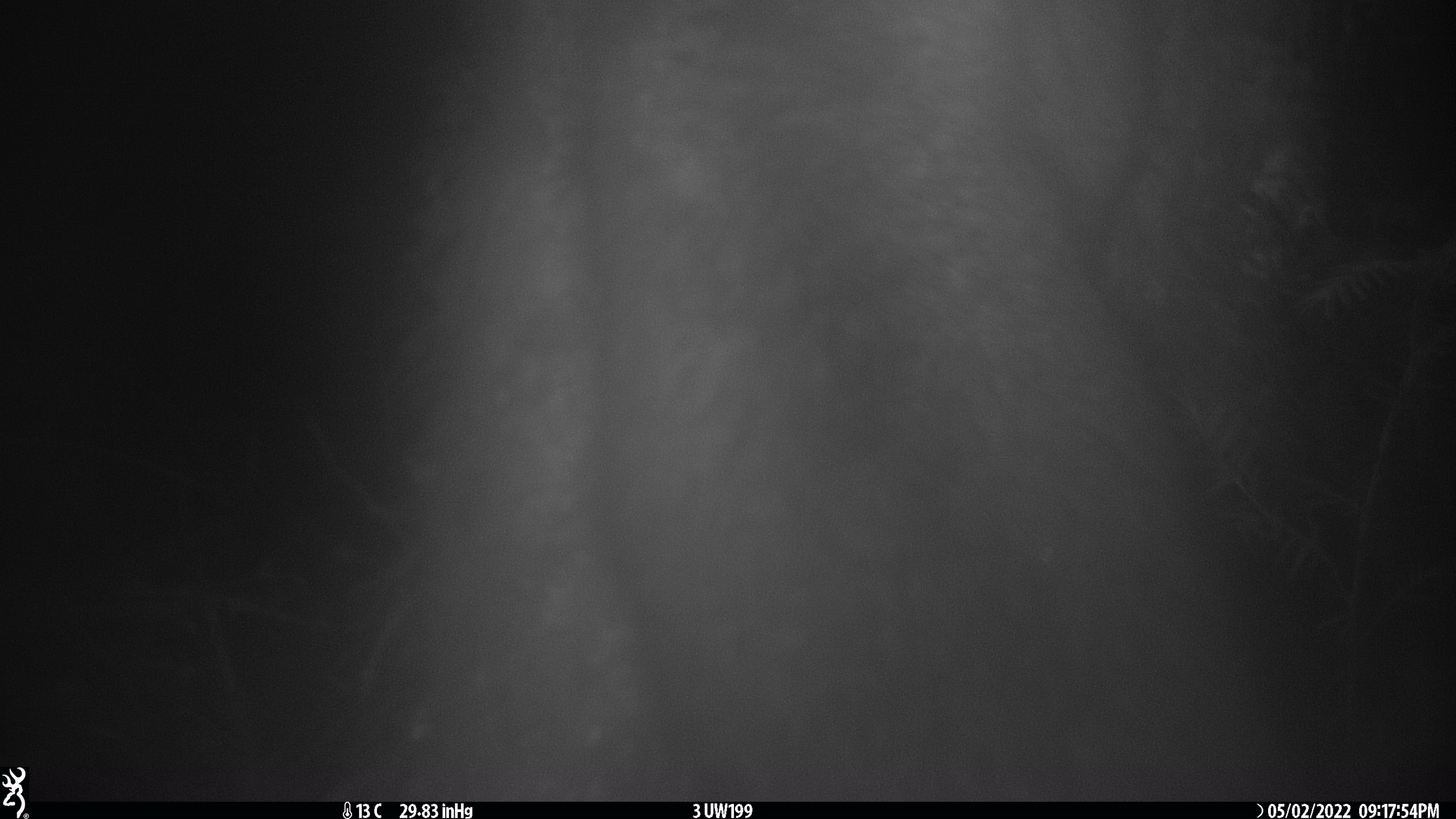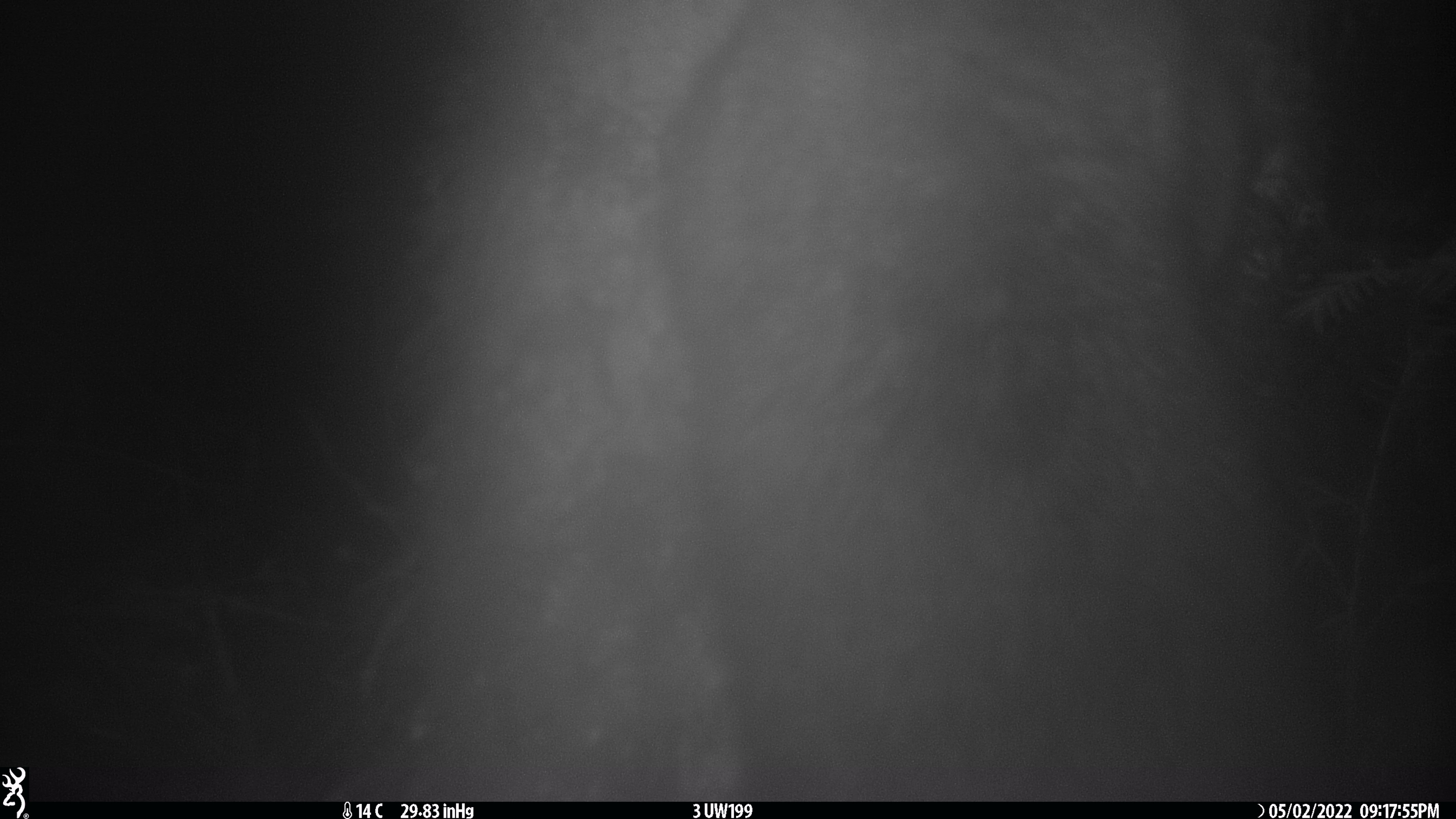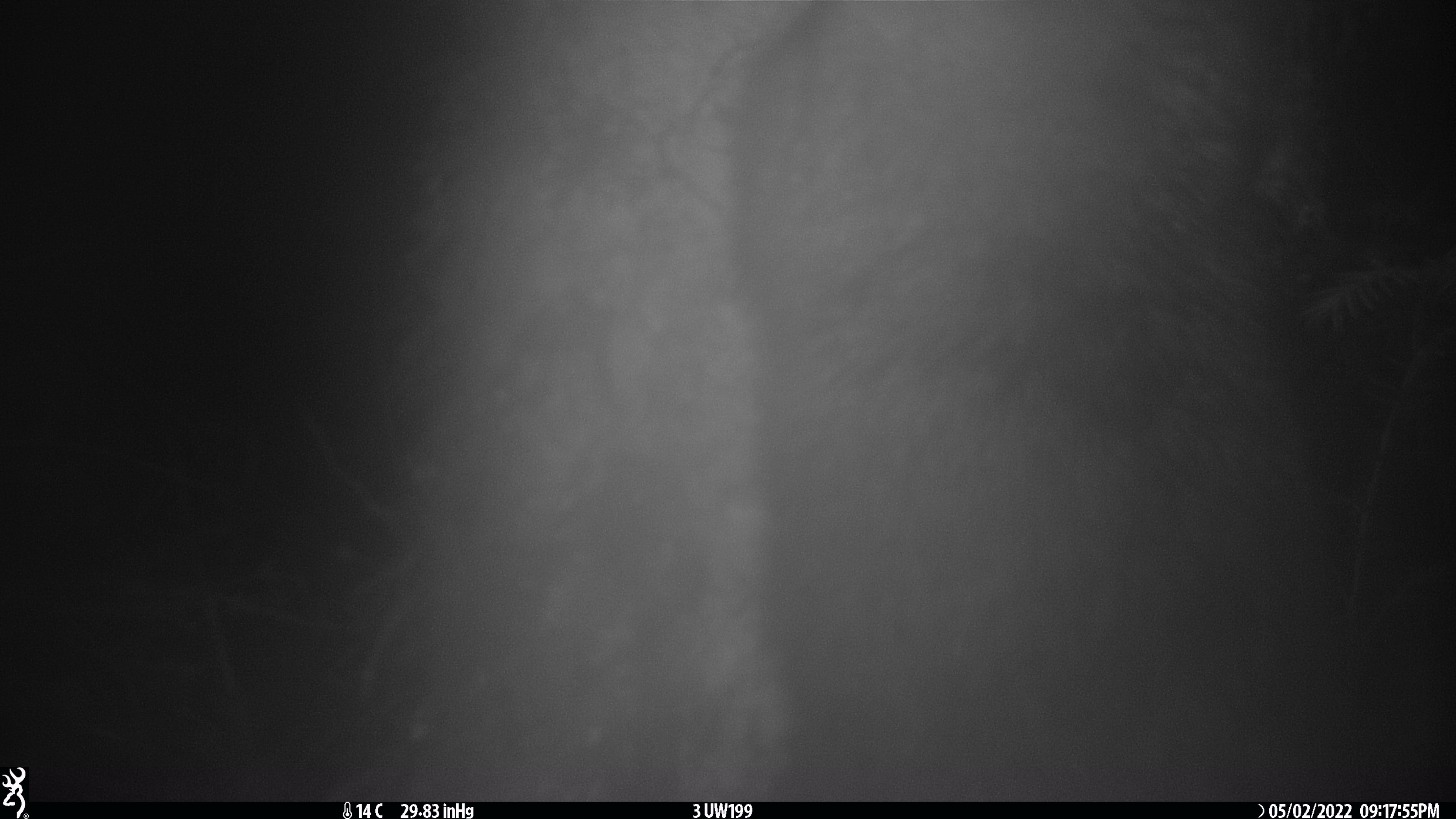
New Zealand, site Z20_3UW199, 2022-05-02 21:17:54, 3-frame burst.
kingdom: Animalia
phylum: Chordata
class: Mammalia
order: Diprotodontia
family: Phalangeridae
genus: Trichosurus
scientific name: Trichosurus vulpecula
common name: common brushtail possum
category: possum